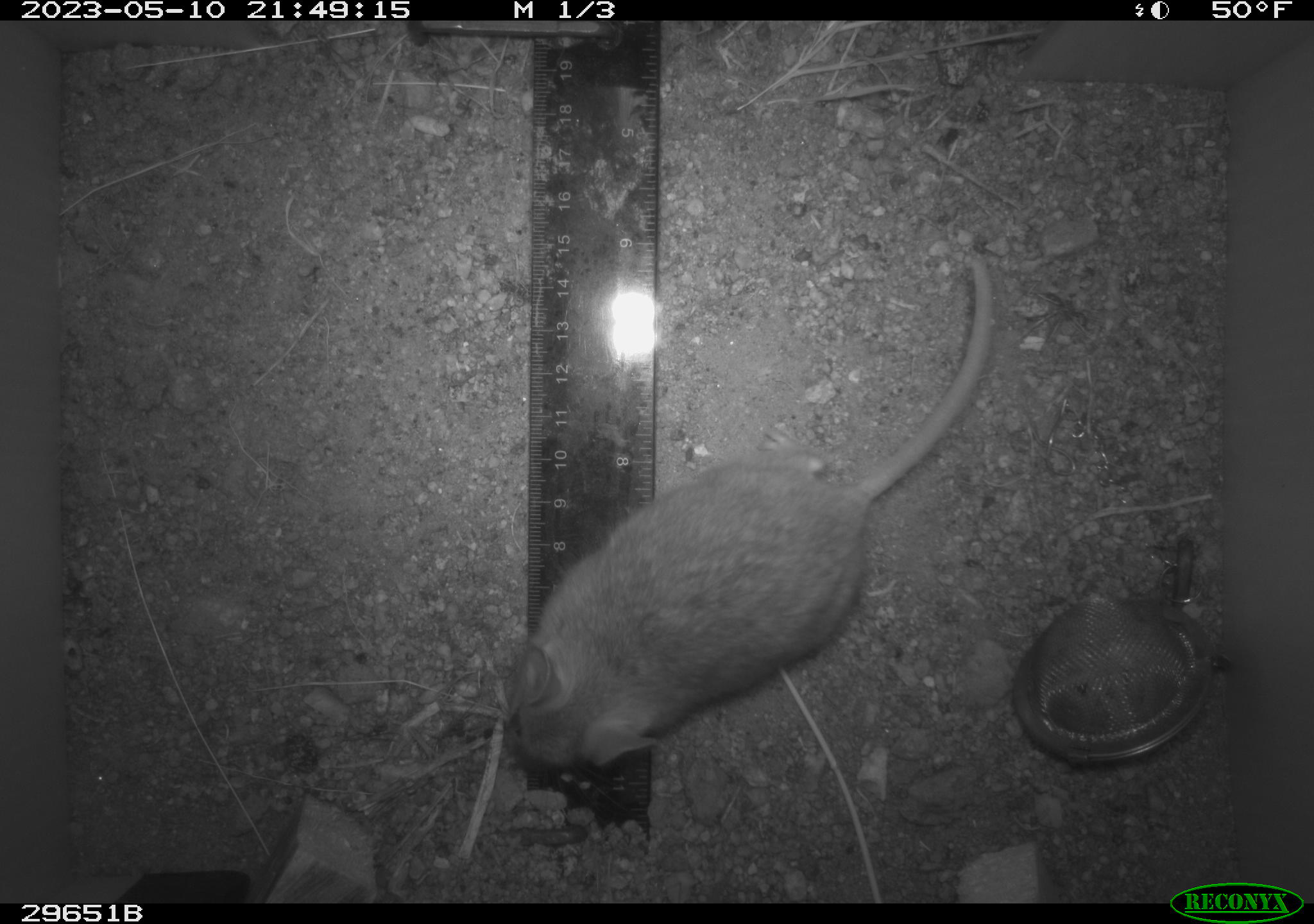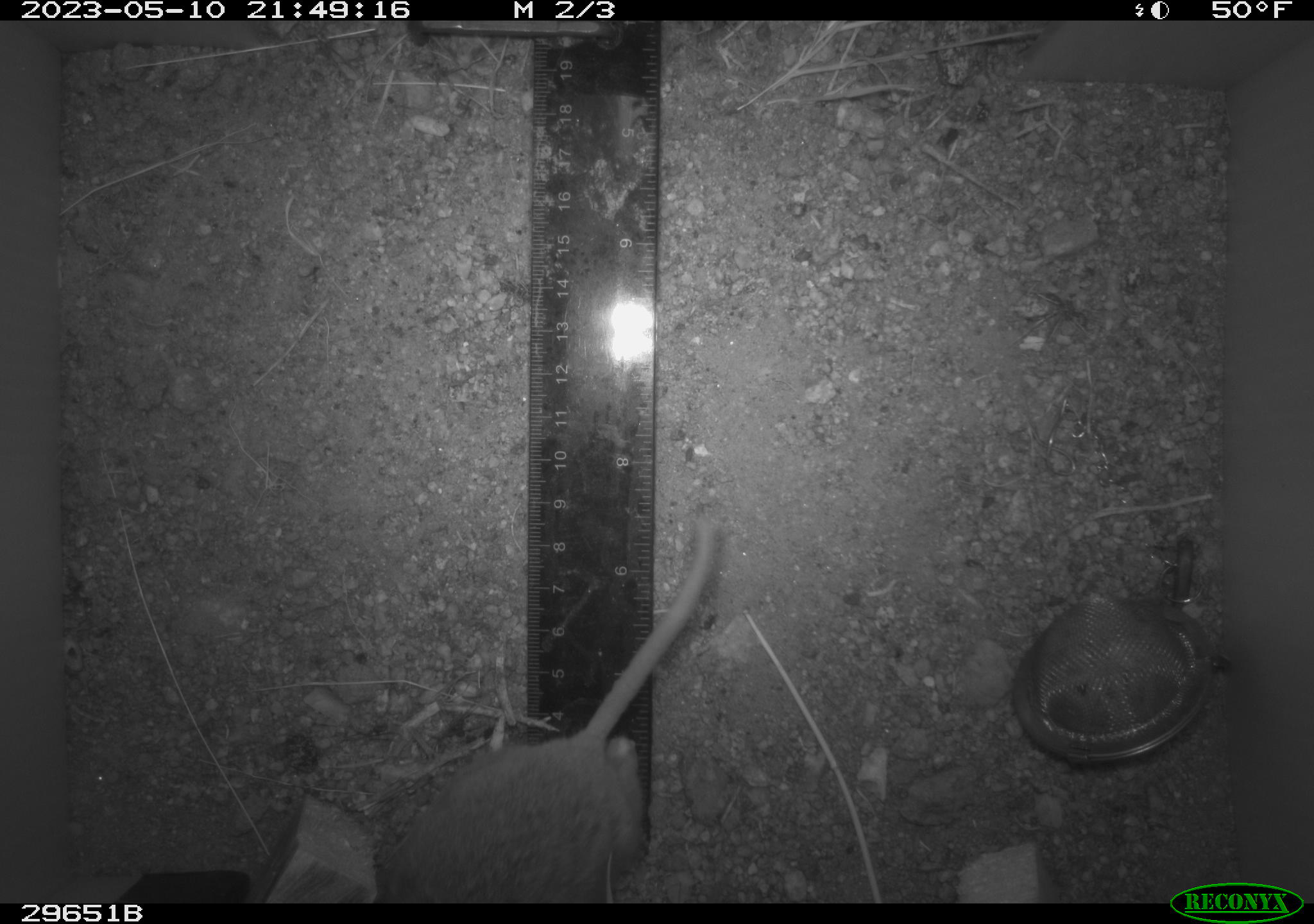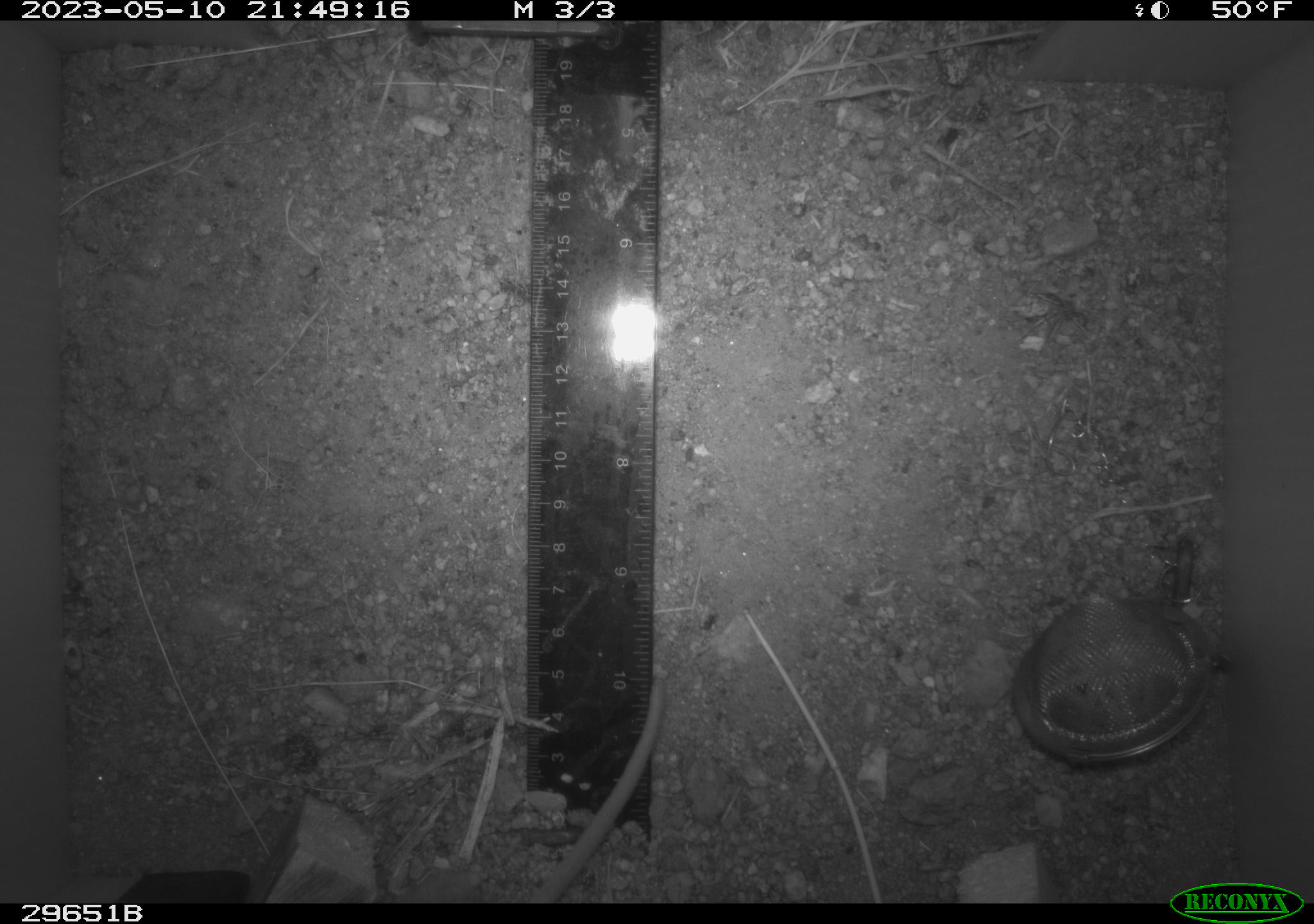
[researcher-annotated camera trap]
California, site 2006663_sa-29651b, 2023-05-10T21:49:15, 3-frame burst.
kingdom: Animalia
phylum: Chordata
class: Mammalia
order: Rodentia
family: Cricetidae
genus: Neotoma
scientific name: Neotoma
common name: pack rat or woodrat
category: neotoma species